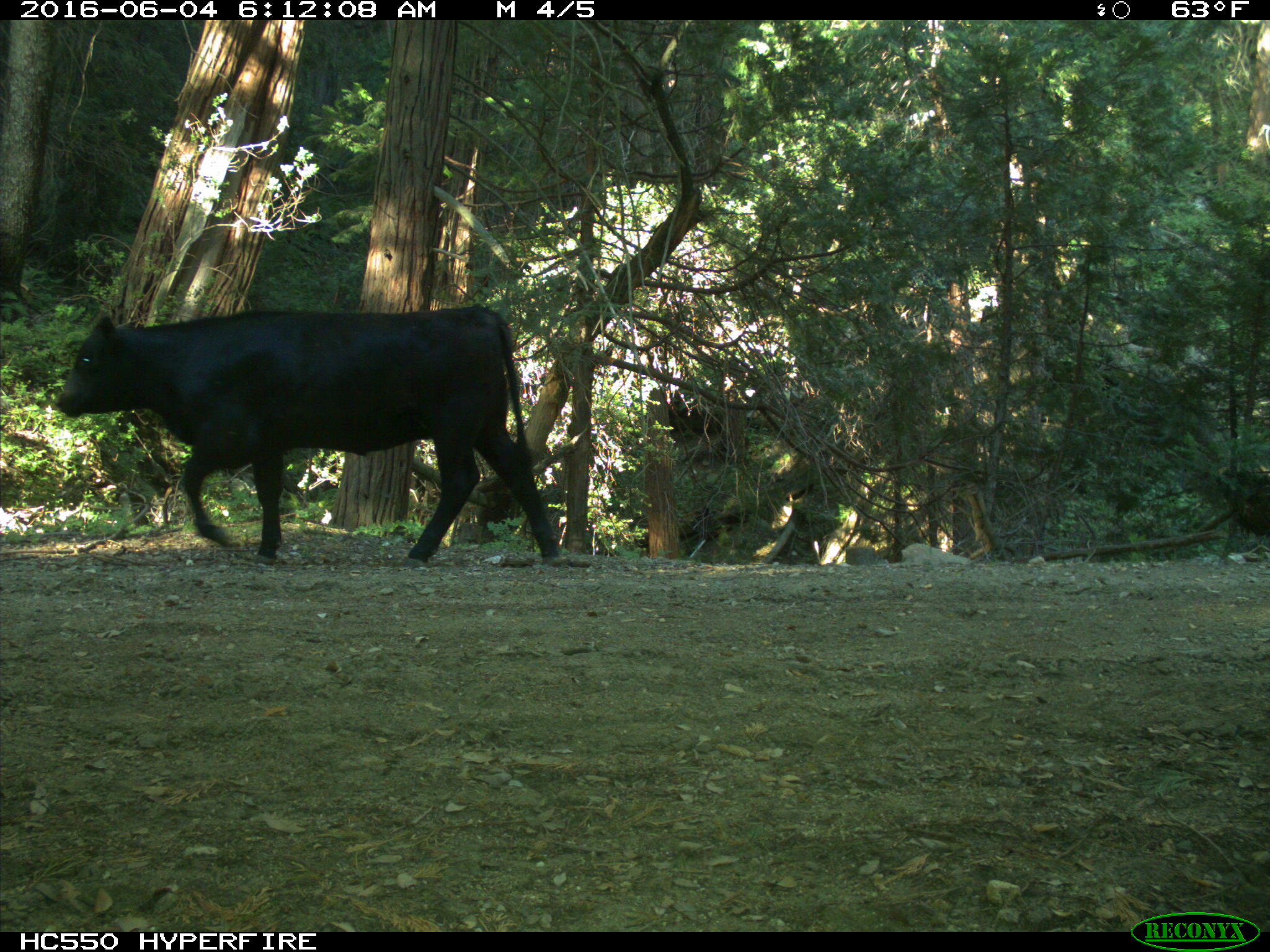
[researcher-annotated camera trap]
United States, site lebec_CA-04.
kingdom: Animalia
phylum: Chordata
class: Mammalia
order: Artiodactyla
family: Bovidae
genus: Bos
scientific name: Bos taurus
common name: domestic cow